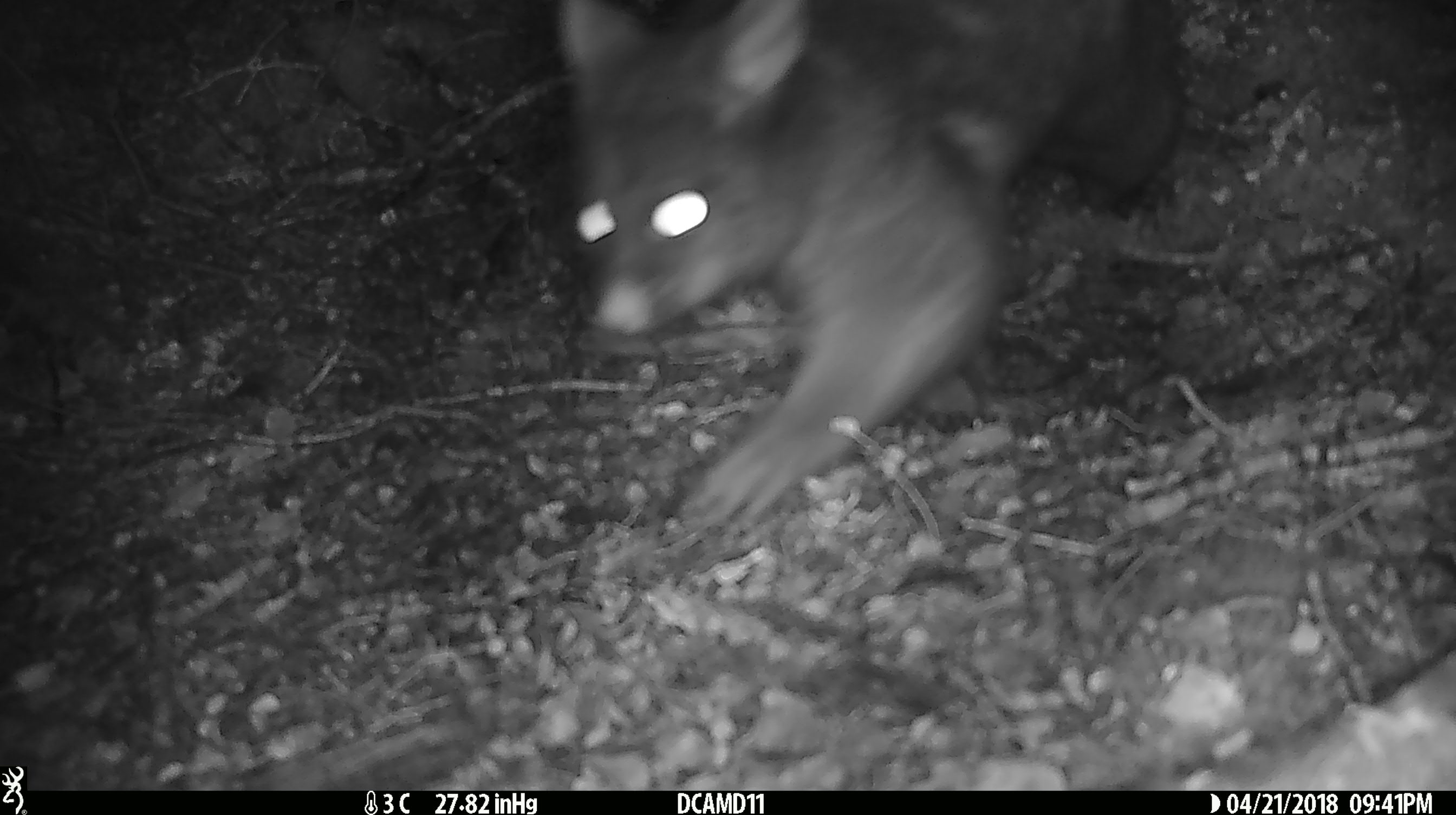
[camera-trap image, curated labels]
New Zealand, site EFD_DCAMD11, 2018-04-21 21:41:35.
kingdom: Animalia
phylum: Chordata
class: Mammalia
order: Diprotodontia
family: Phalangeridae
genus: Trichosurus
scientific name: Trichosurus vulpecula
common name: common brushtail possum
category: possum